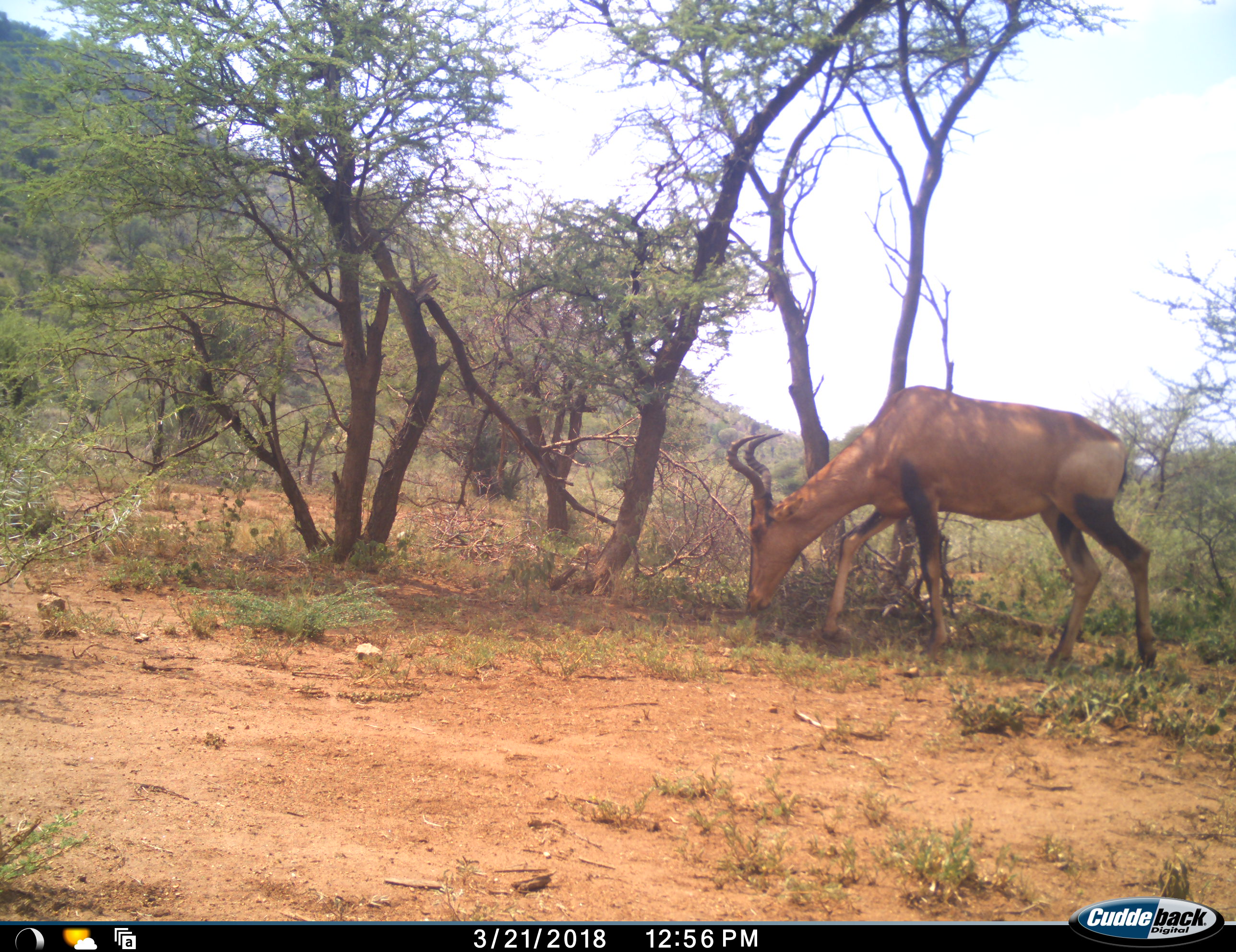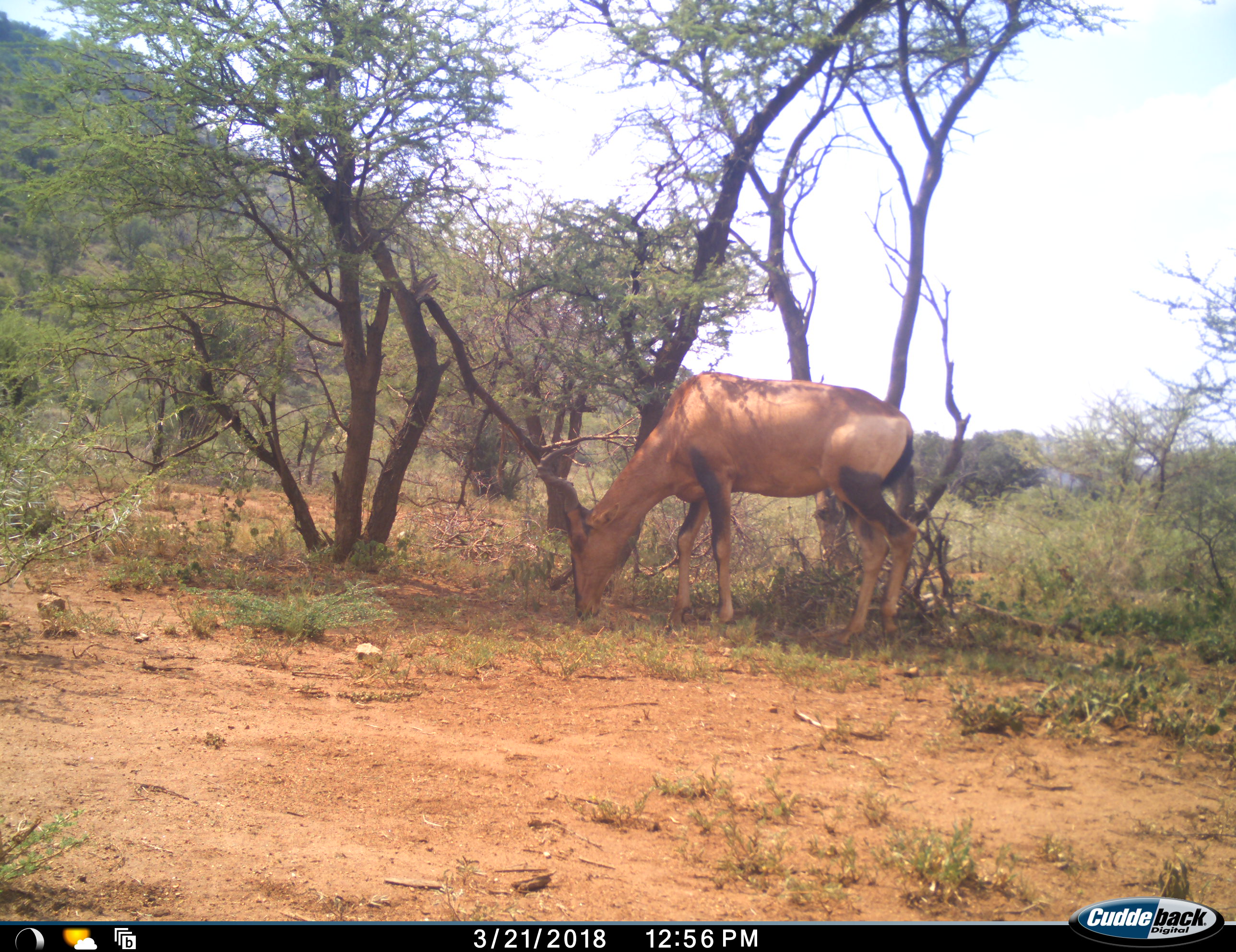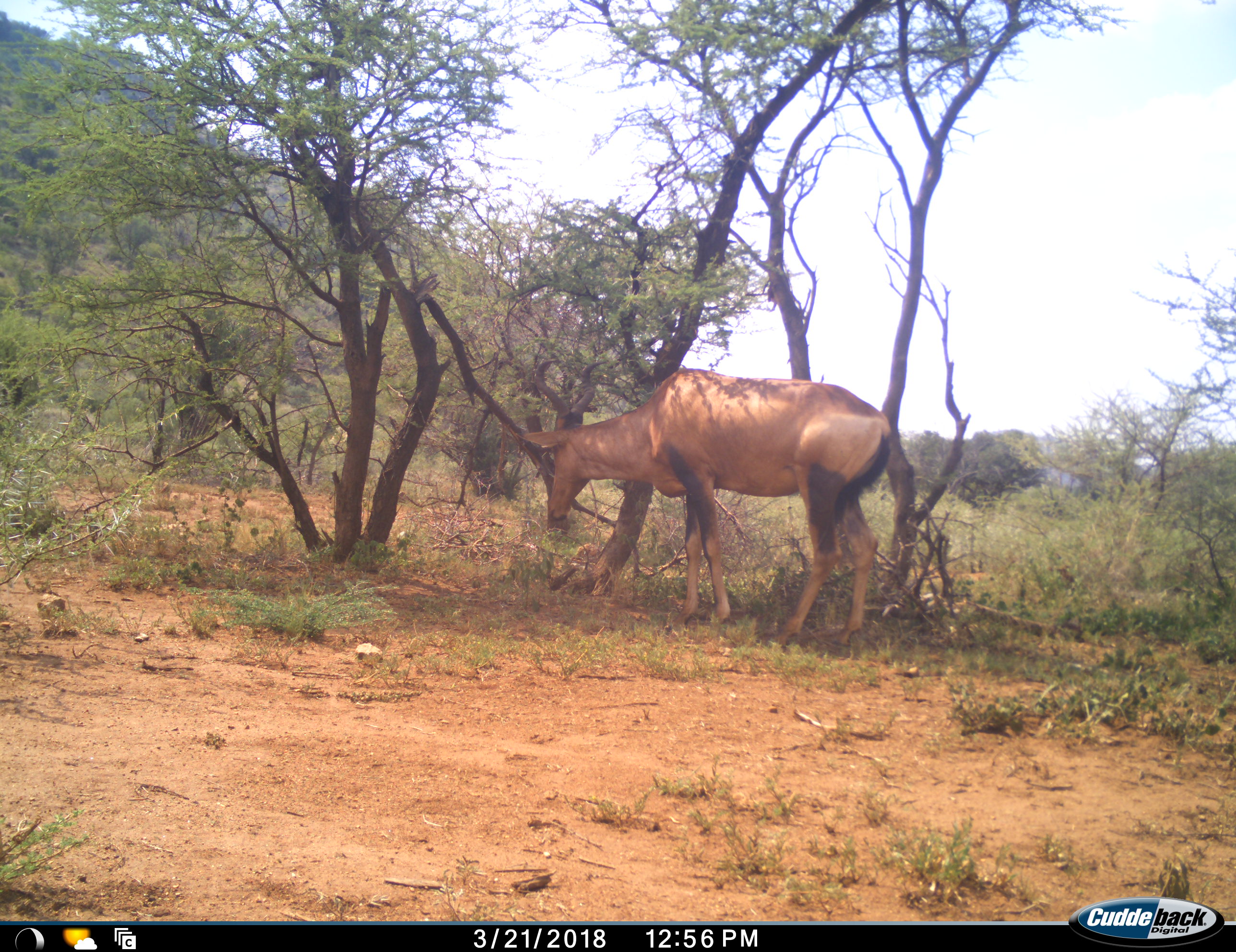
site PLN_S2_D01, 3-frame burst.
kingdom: Animalia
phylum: Chordata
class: Mammalia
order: Artiodactyla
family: Bovidae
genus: Alcelaphus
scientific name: Alcelaphus buselaphus caama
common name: red hartebeest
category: hartebeestred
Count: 1.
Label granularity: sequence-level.